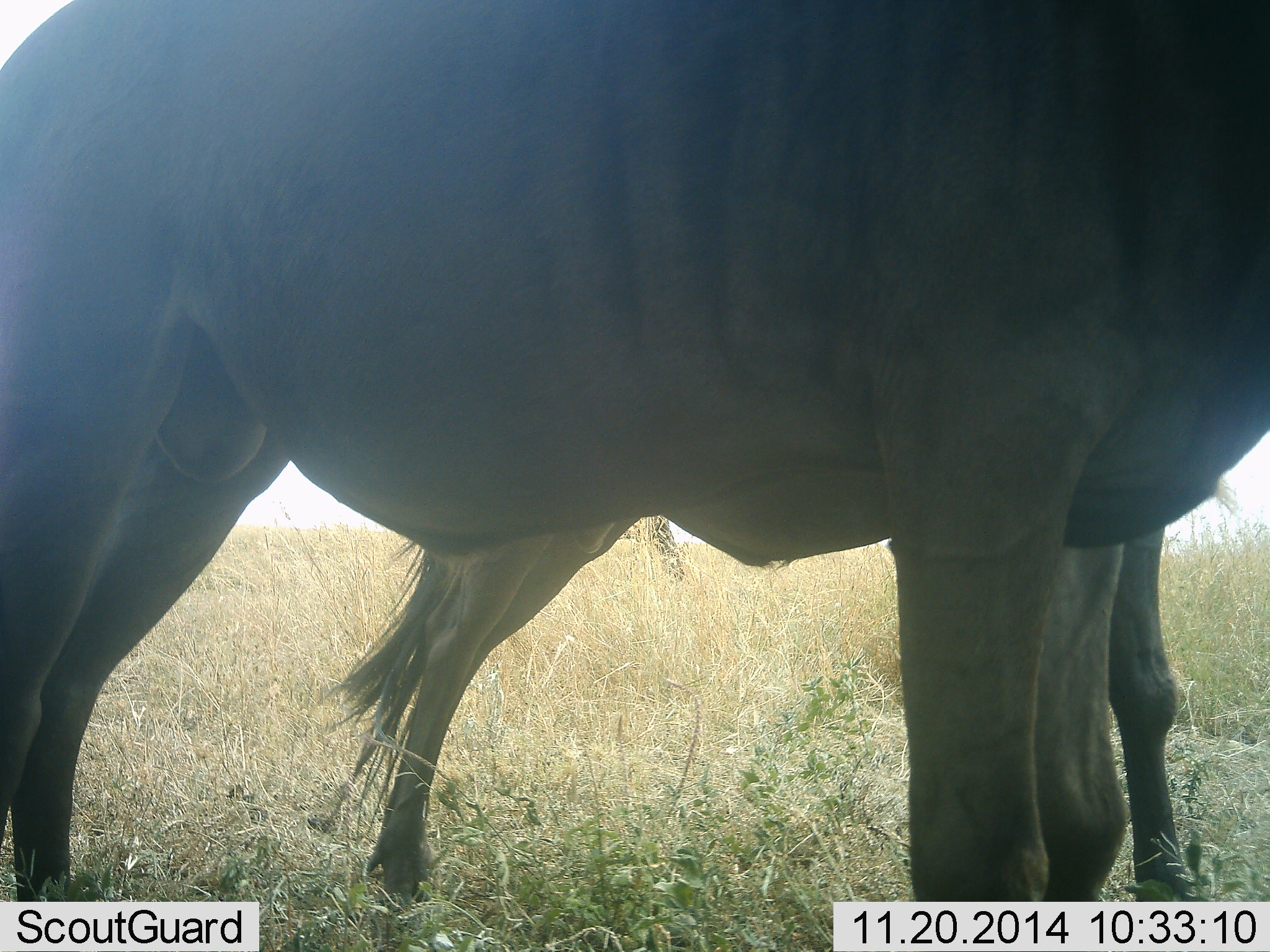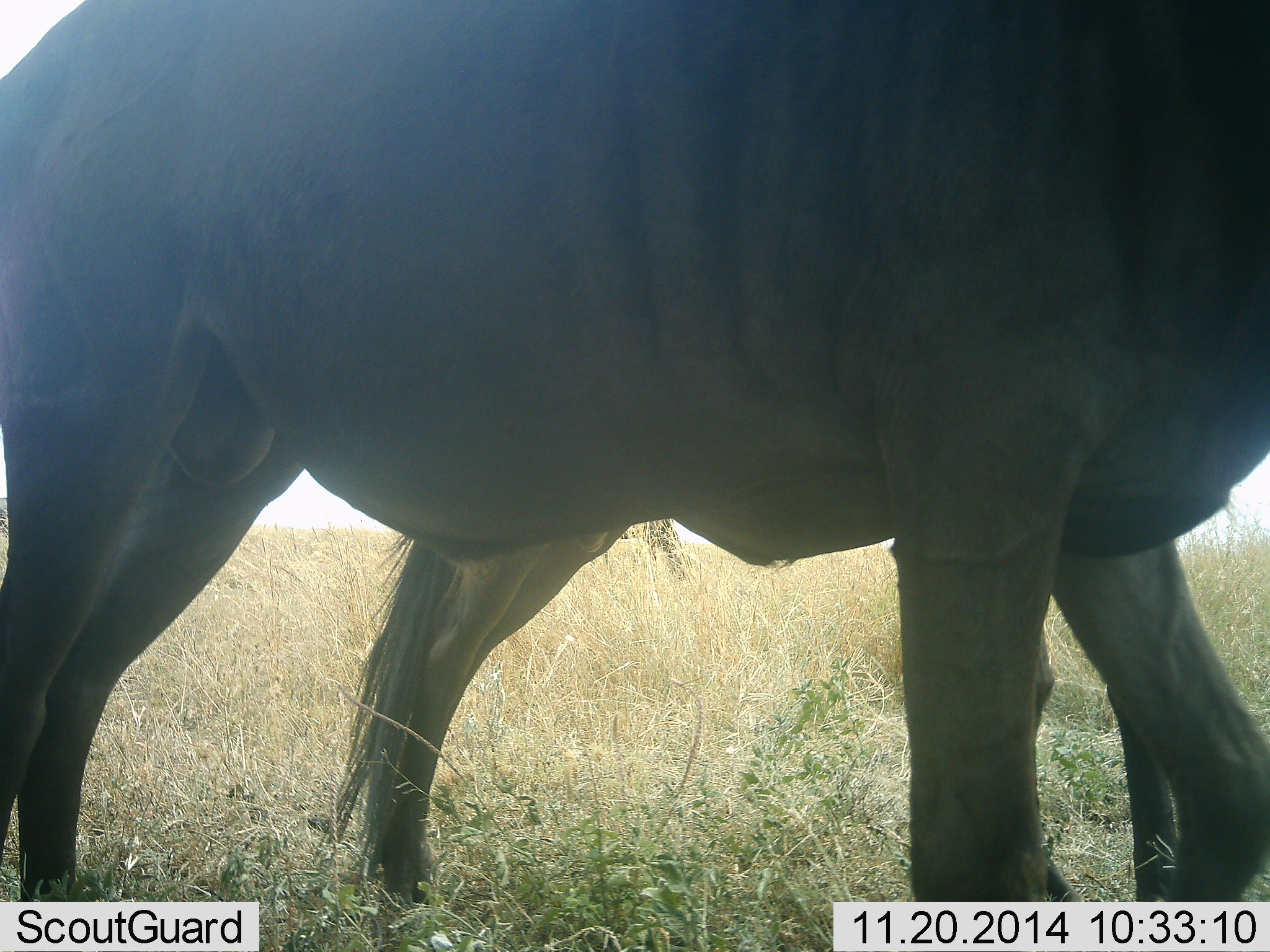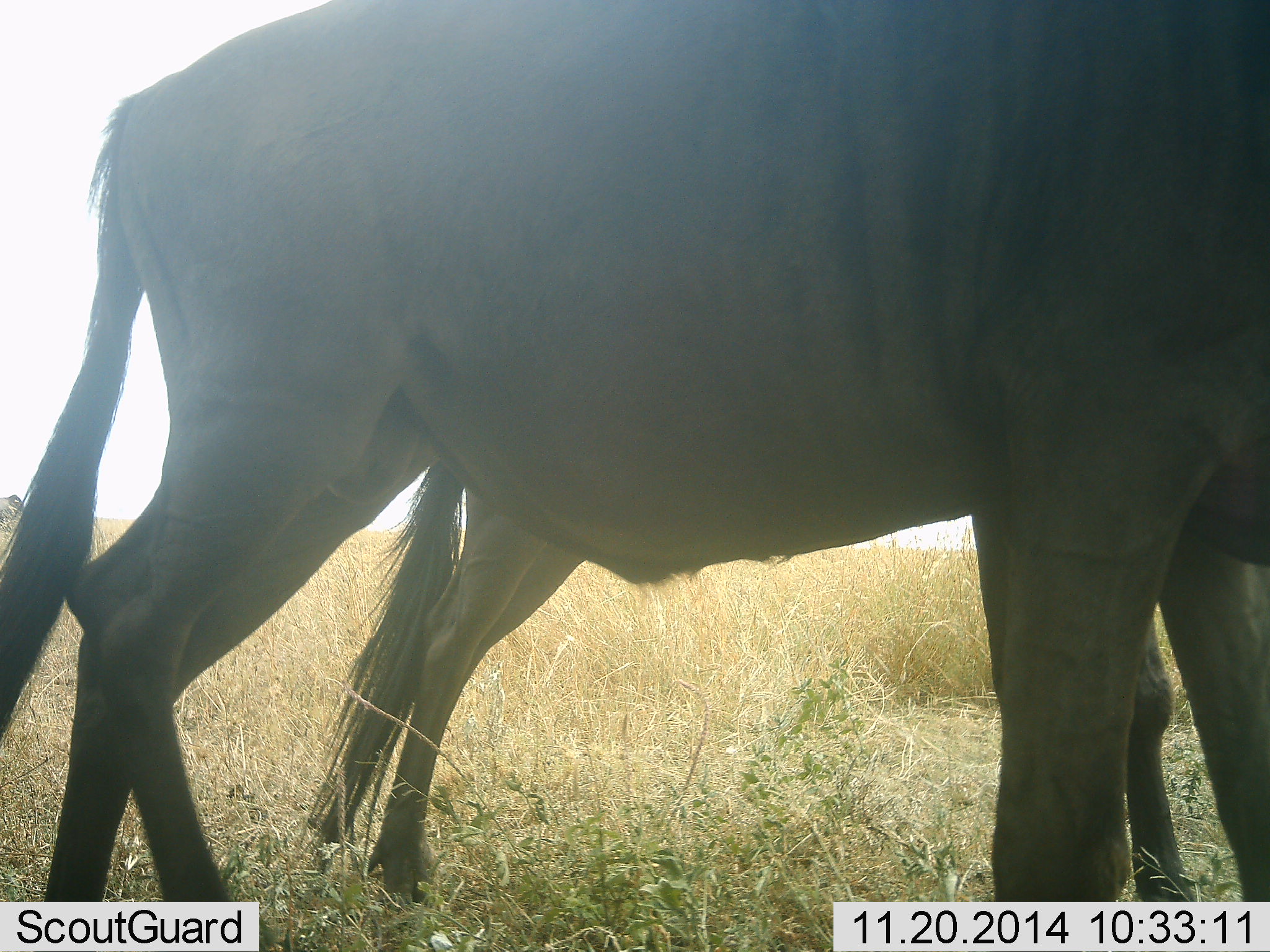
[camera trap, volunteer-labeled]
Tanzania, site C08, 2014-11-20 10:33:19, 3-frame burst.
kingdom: Animalia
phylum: Chordata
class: Mammalia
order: Artiodactyla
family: Bovidae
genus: Connochaetes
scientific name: Connochaetes taurinus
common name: blue wildebeest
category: wildebeest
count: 2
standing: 70%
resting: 10%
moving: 30%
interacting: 0%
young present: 0%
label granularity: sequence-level